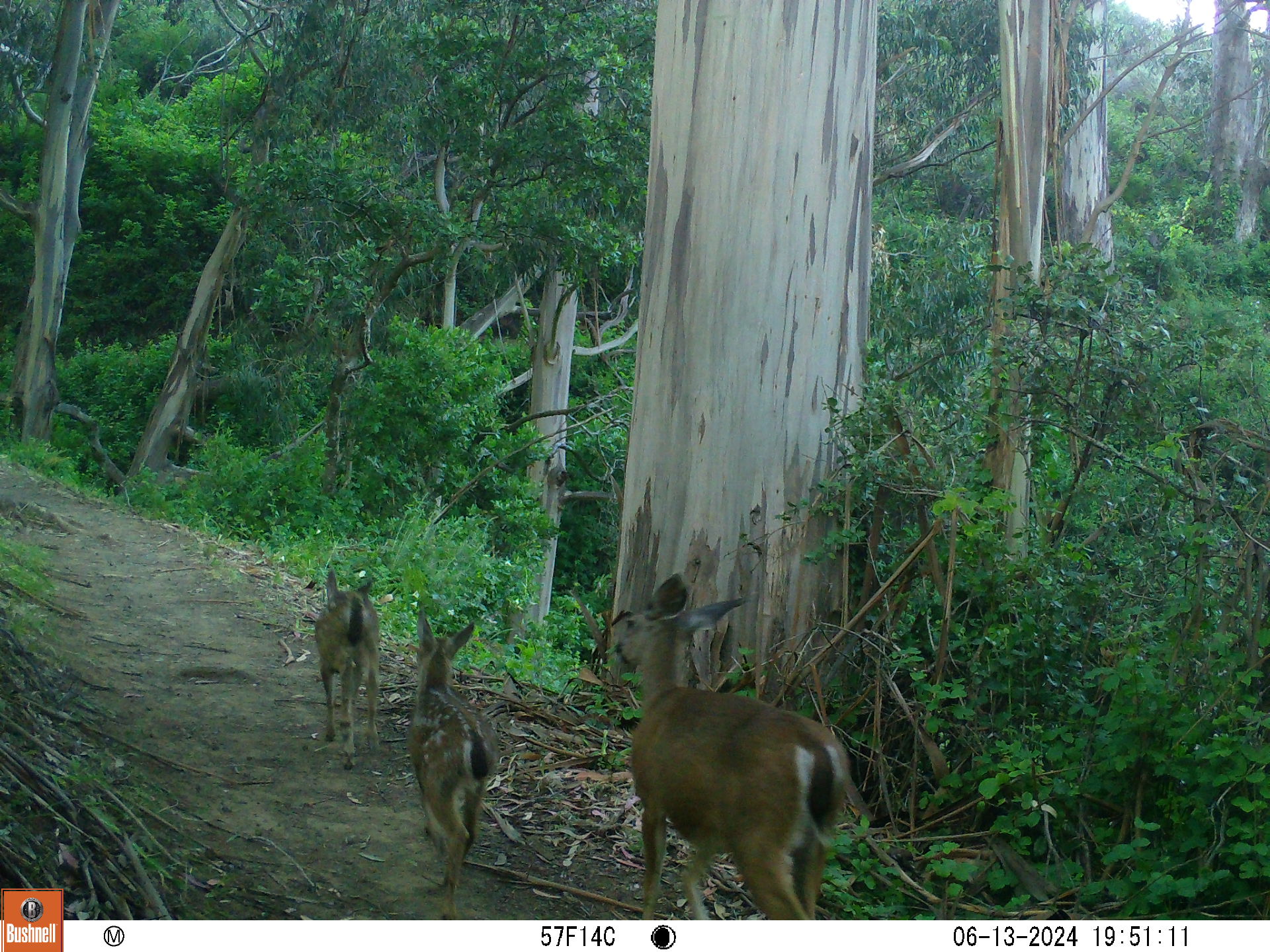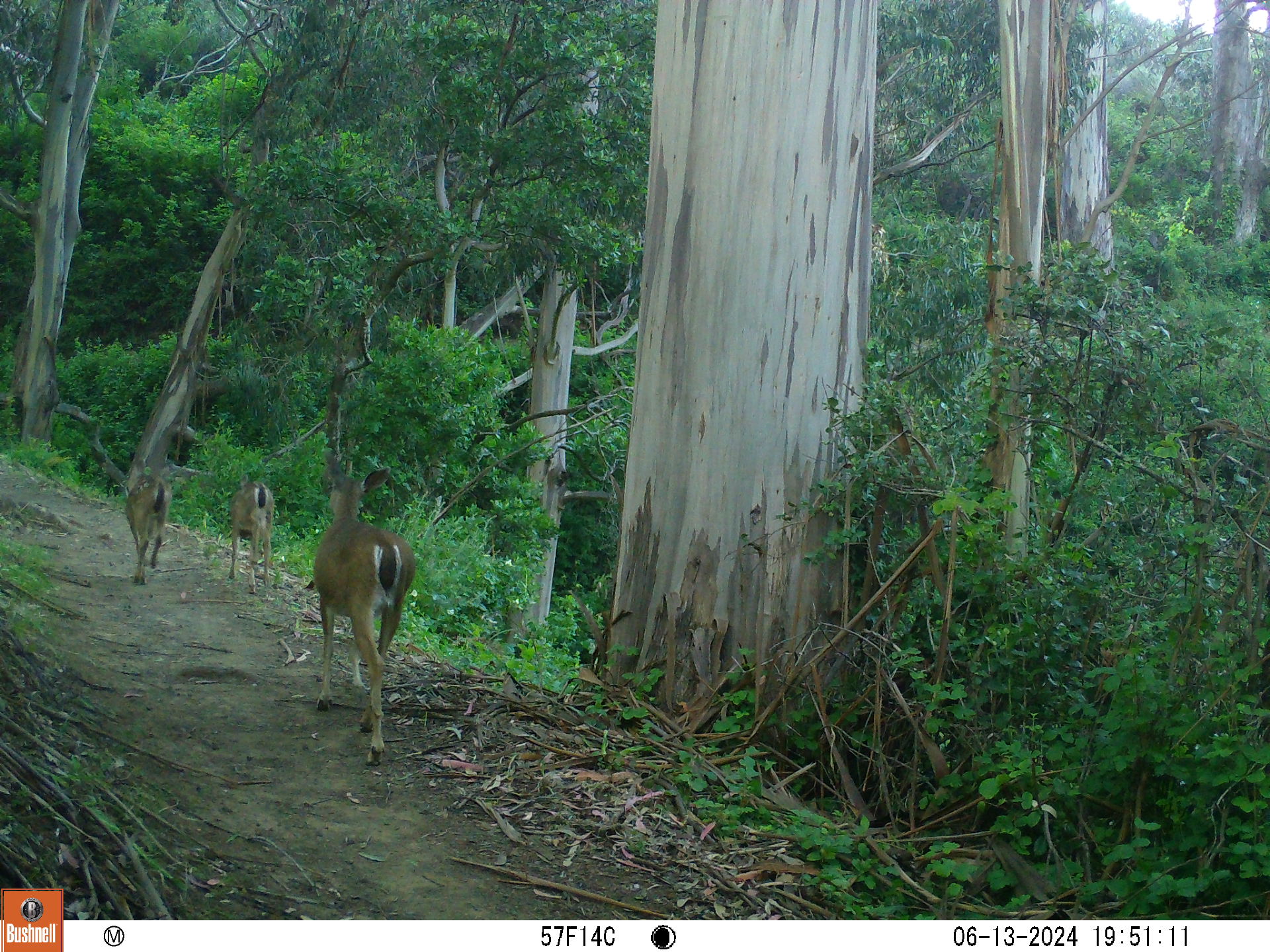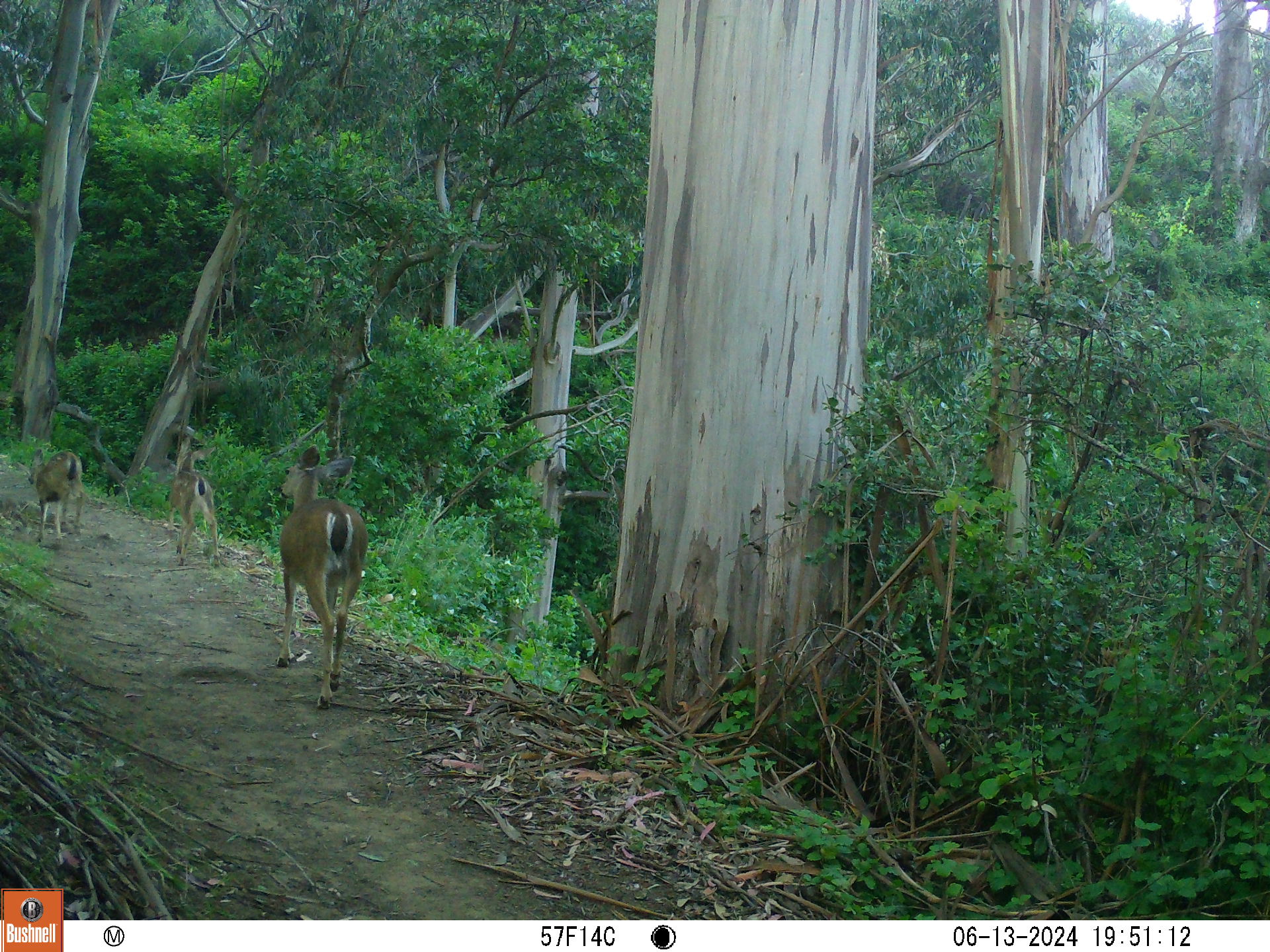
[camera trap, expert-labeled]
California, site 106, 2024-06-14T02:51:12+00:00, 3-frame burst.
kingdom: Animalia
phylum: Chordata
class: Mammalia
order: Artiodactyla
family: Cervidae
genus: Odocoileus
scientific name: Odocoileus hemionus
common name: mule deer